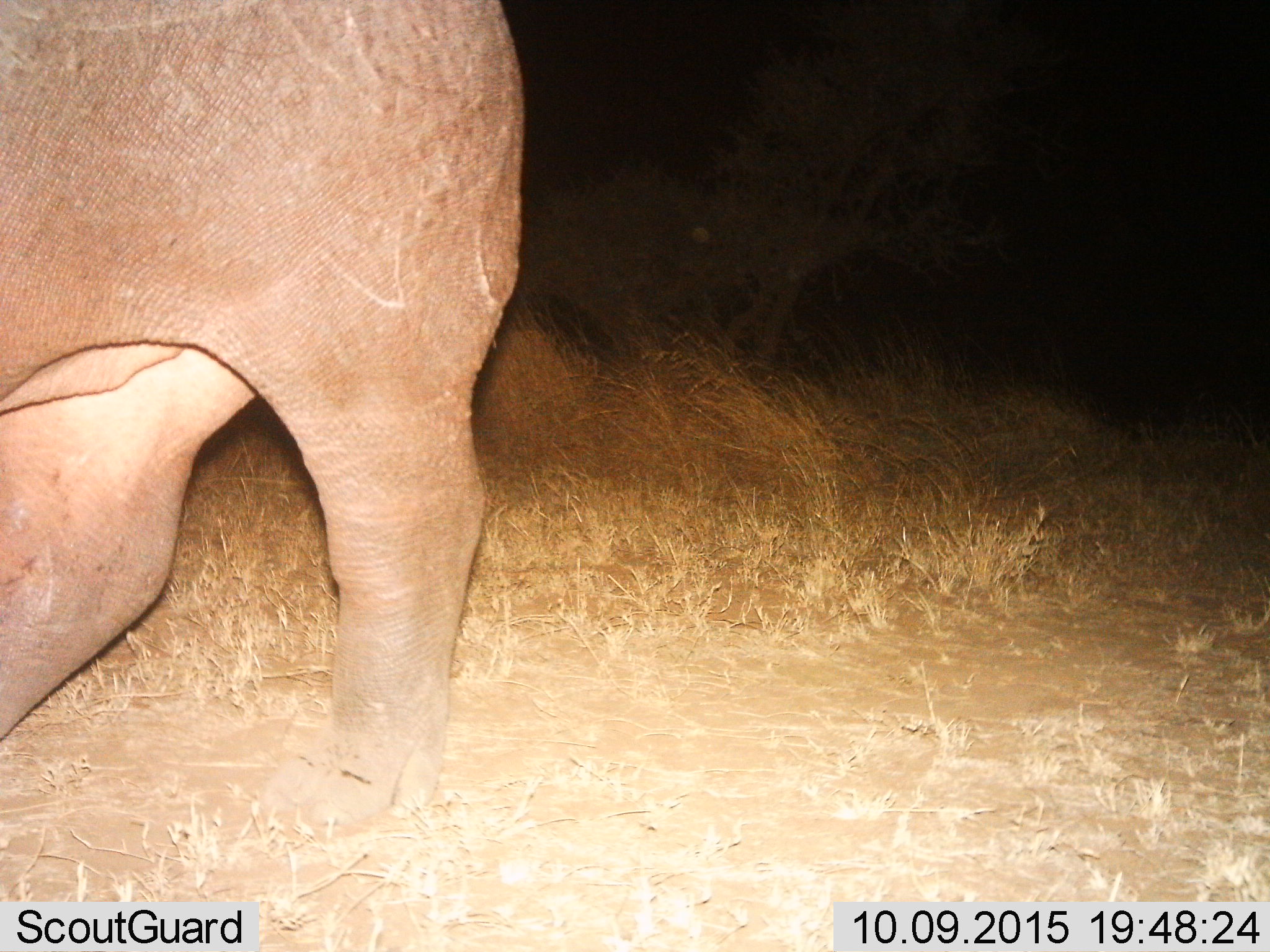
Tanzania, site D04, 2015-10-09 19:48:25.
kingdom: Animalia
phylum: Chordata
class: Mammalia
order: Artiodactyla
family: Hippopotamidae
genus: Hippopotamus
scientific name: Hippopotamus amphibius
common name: hippopotamus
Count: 1.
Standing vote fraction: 69%.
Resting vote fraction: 0%.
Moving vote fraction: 31%.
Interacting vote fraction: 0%.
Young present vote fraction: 8%.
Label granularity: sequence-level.